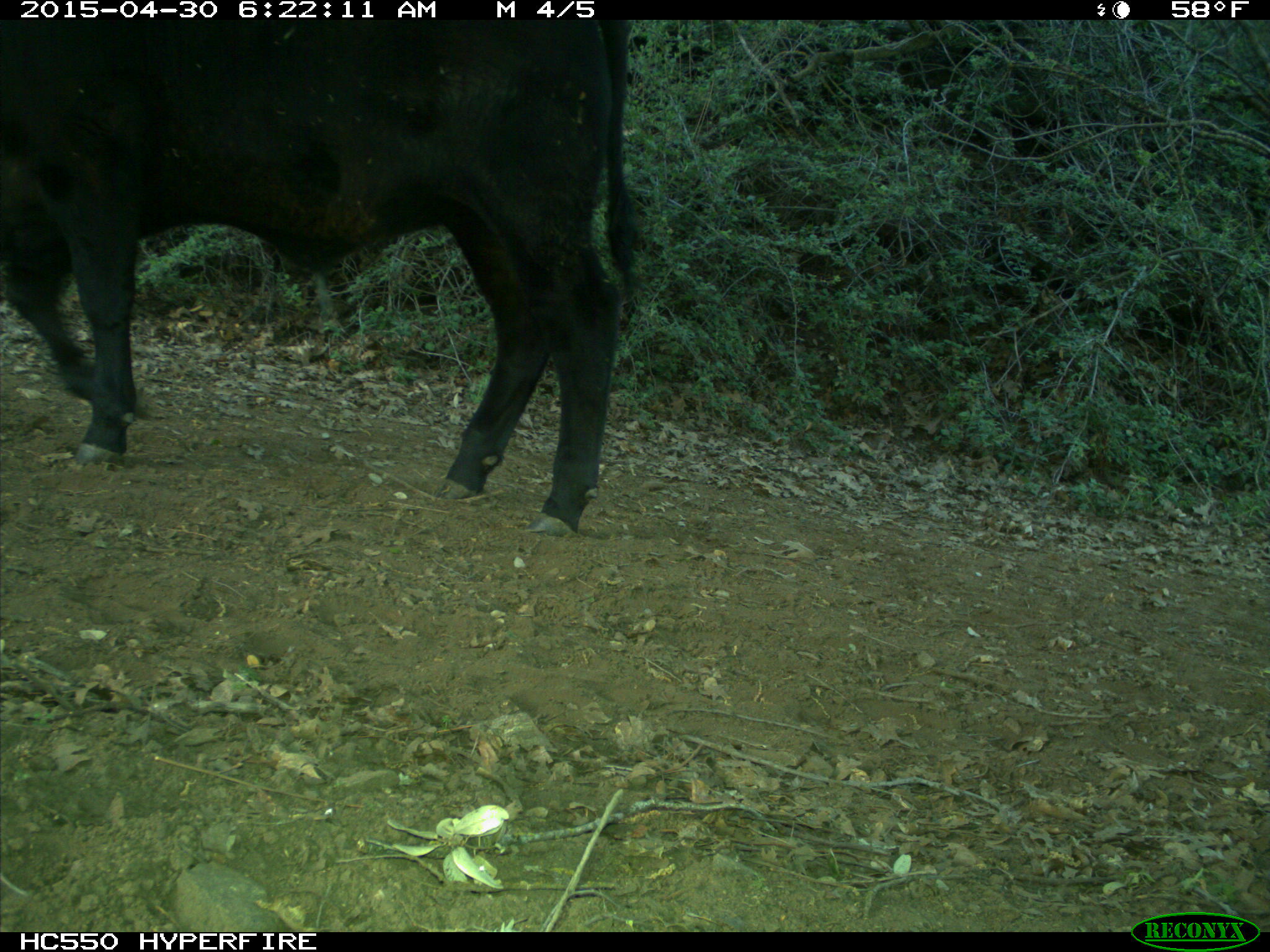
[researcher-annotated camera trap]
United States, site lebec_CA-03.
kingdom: Animalia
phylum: Chordata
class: Mammalia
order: Artiodactyla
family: Bovidae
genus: Bos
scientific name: Bos taurus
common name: domestic cow